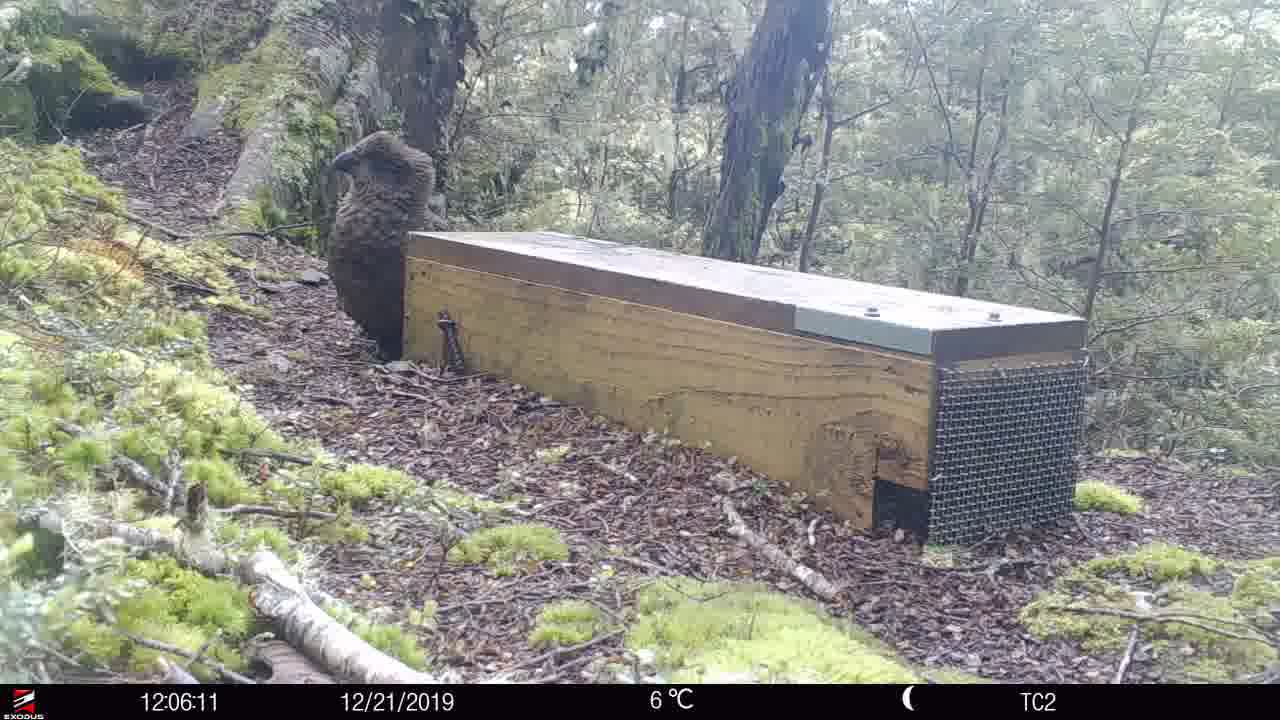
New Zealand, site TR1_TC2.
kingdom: Animalia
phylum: Chordata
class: Aves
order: Psittaciformes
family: Strigopidae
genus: Nestor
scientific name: Nestor notabilis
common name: kea